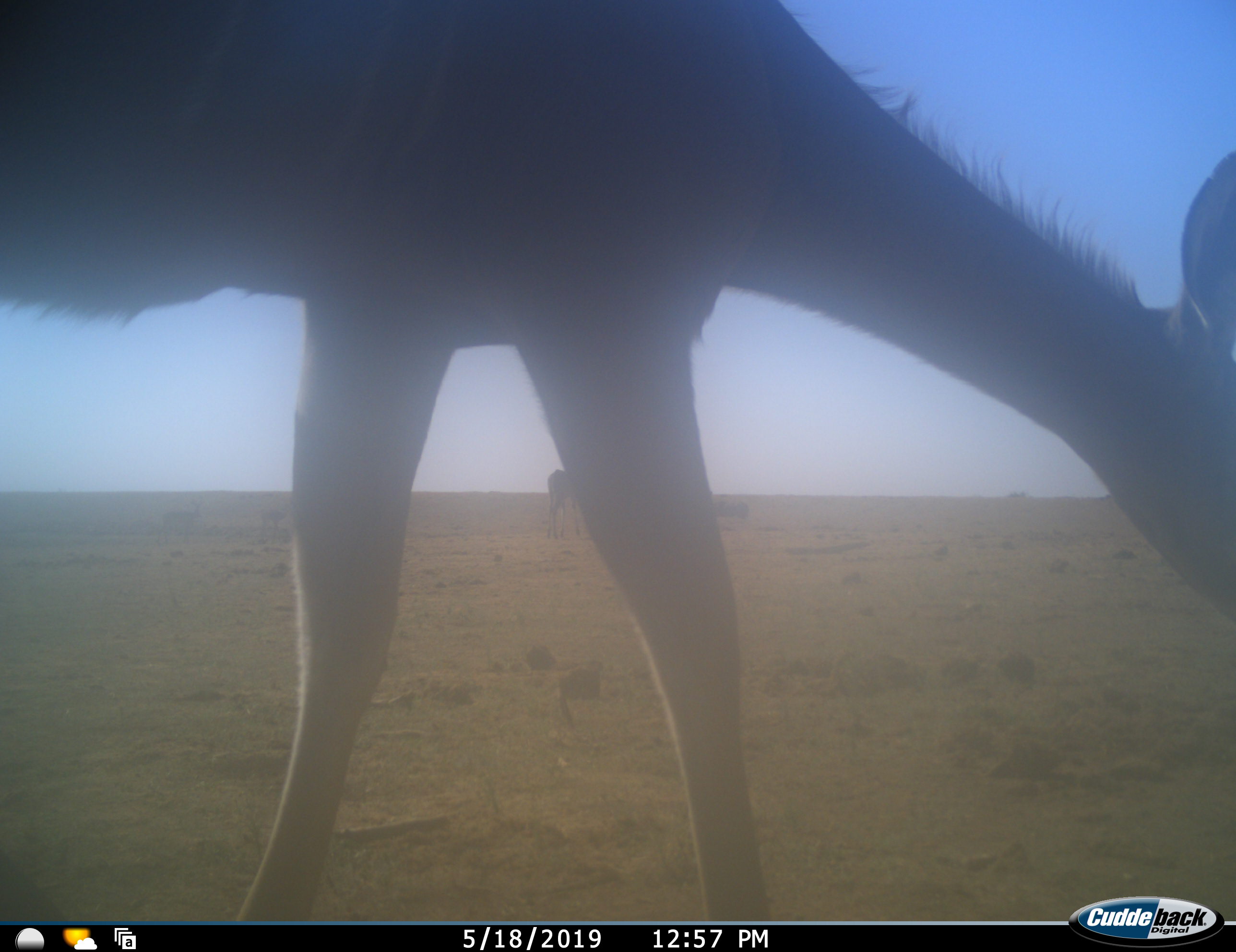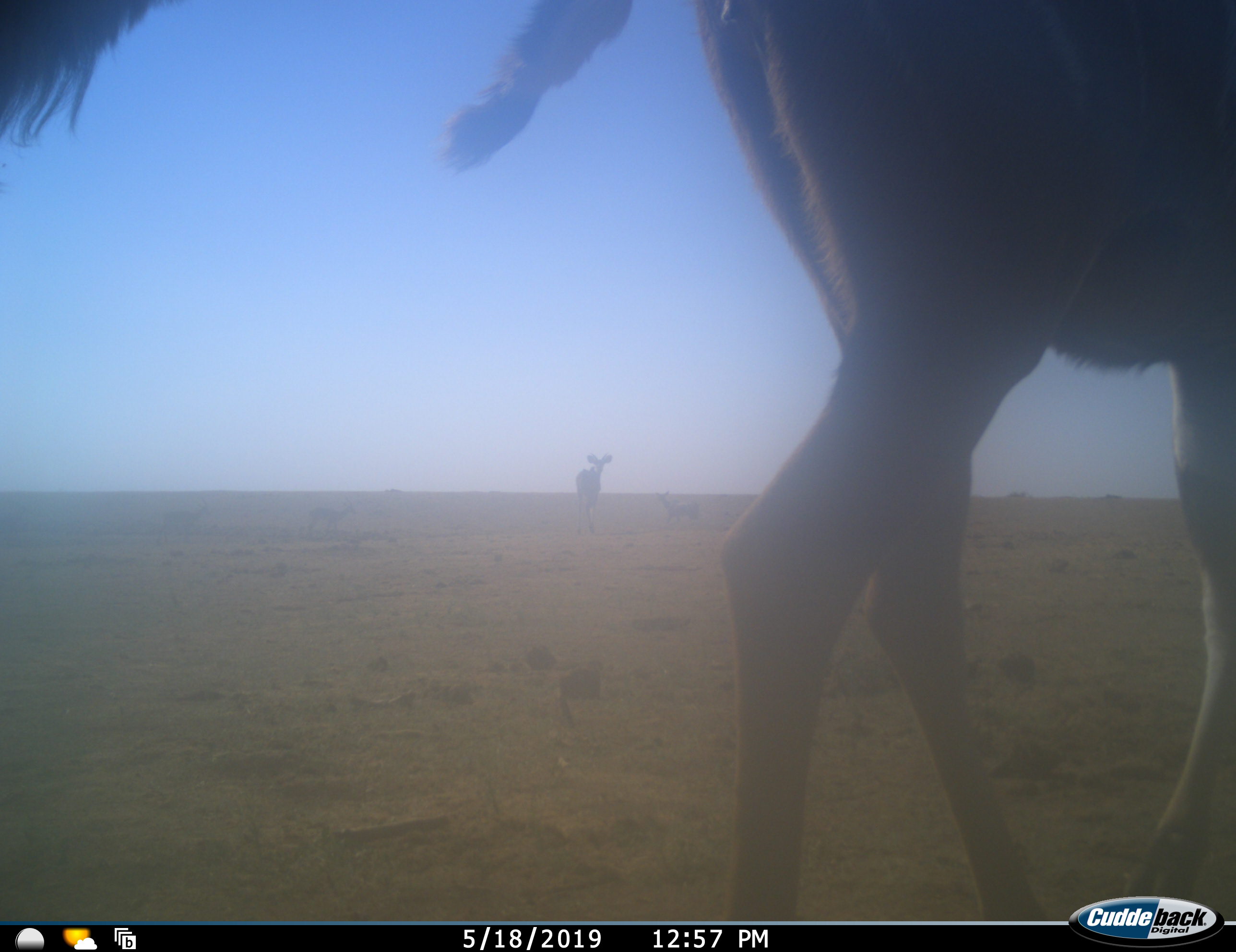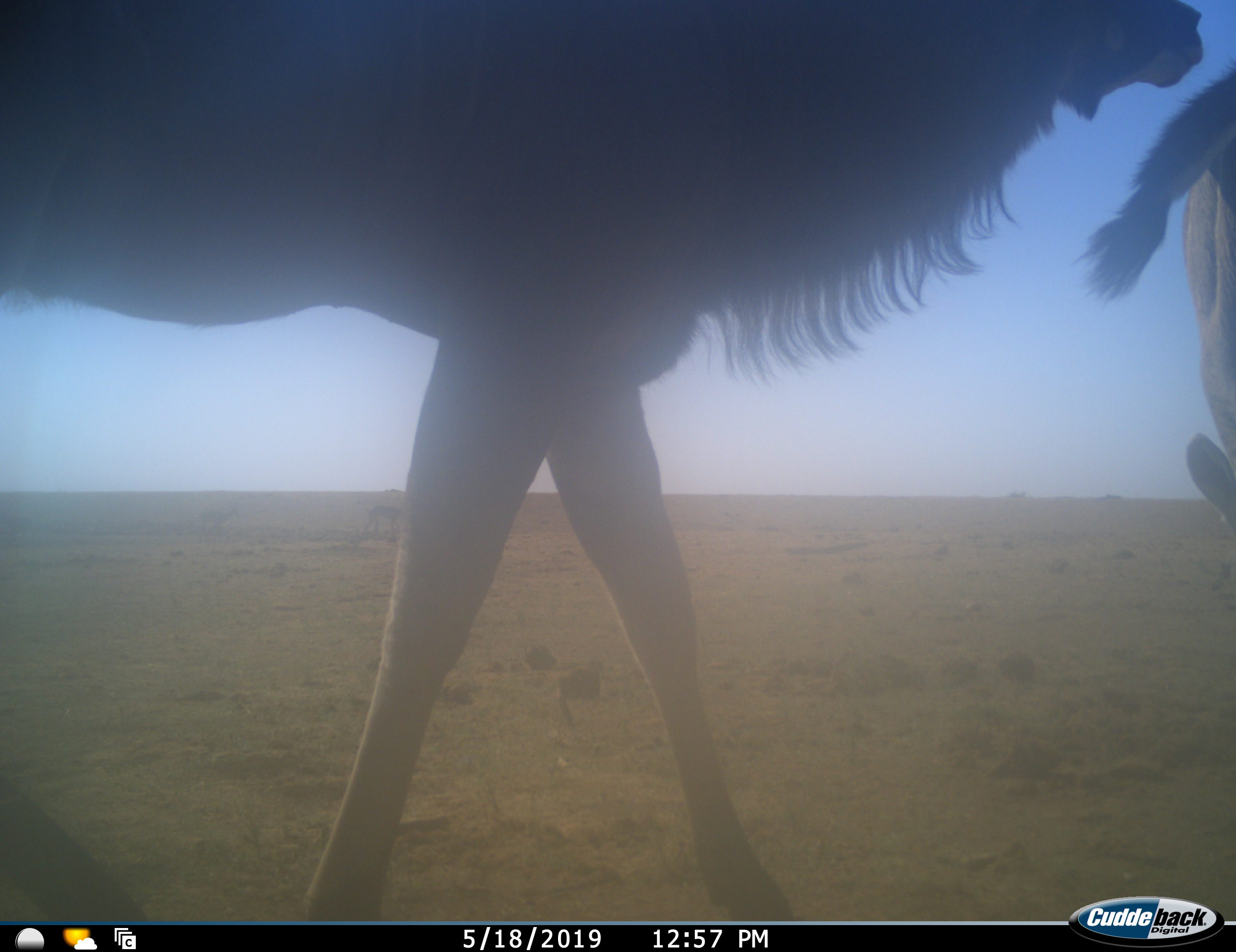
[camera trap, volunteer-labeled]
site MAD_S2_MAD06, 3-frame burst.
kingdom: Animalia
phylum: Chordata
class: Mammalia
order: Artiodactyla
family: Bovidae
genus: Tragelaphus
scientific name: Tragelaphus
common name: kudu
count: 4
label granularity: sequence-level